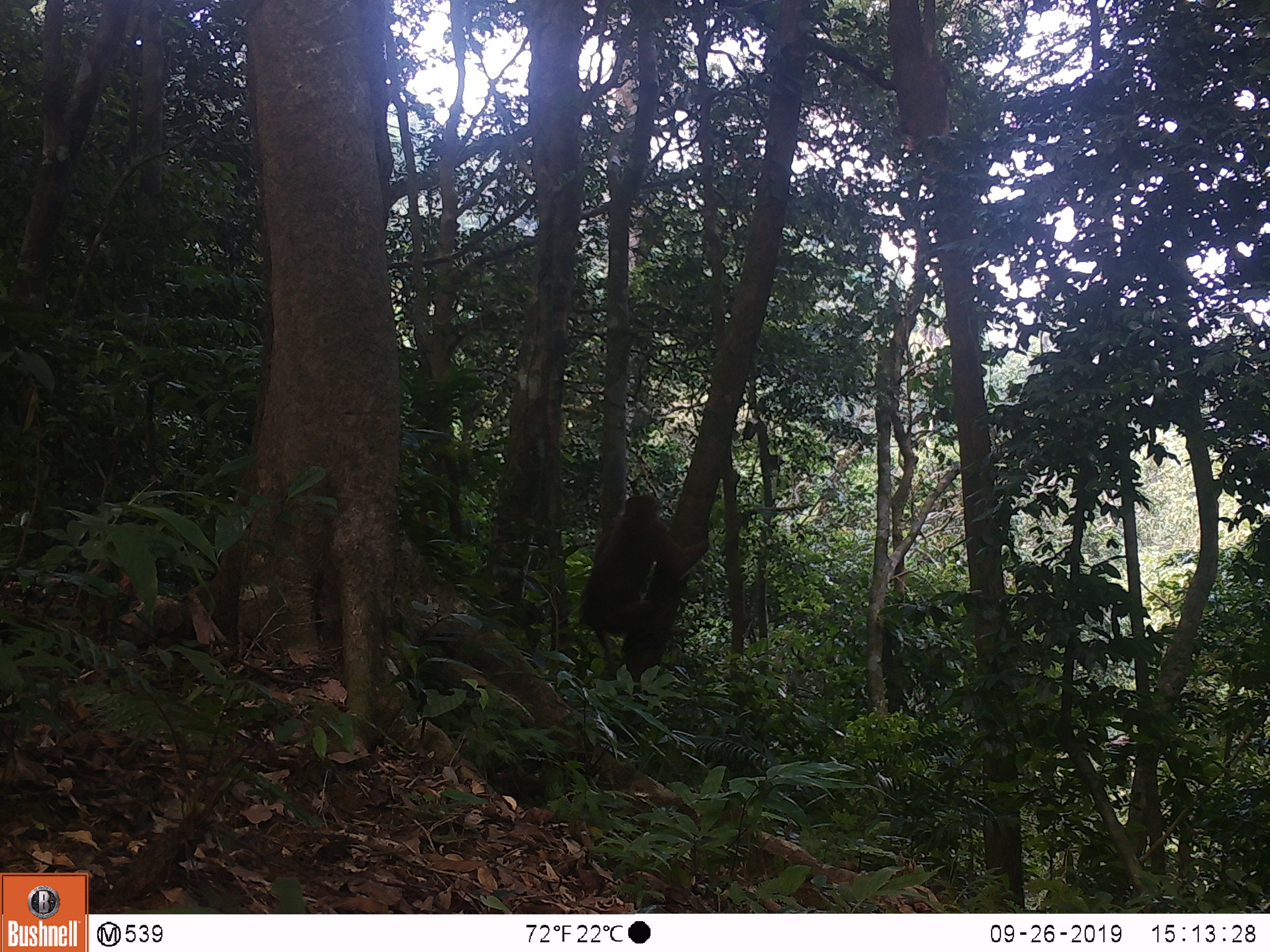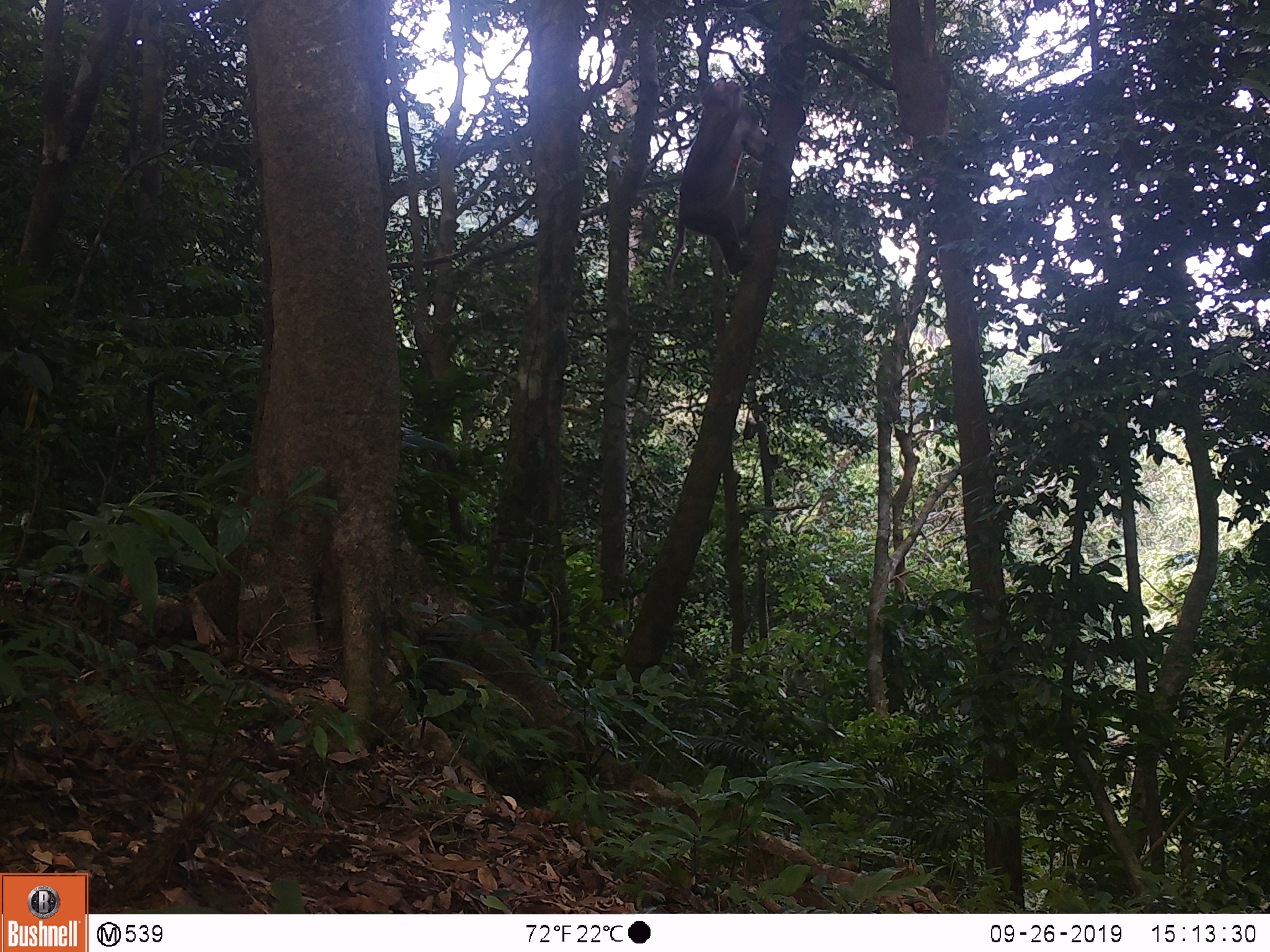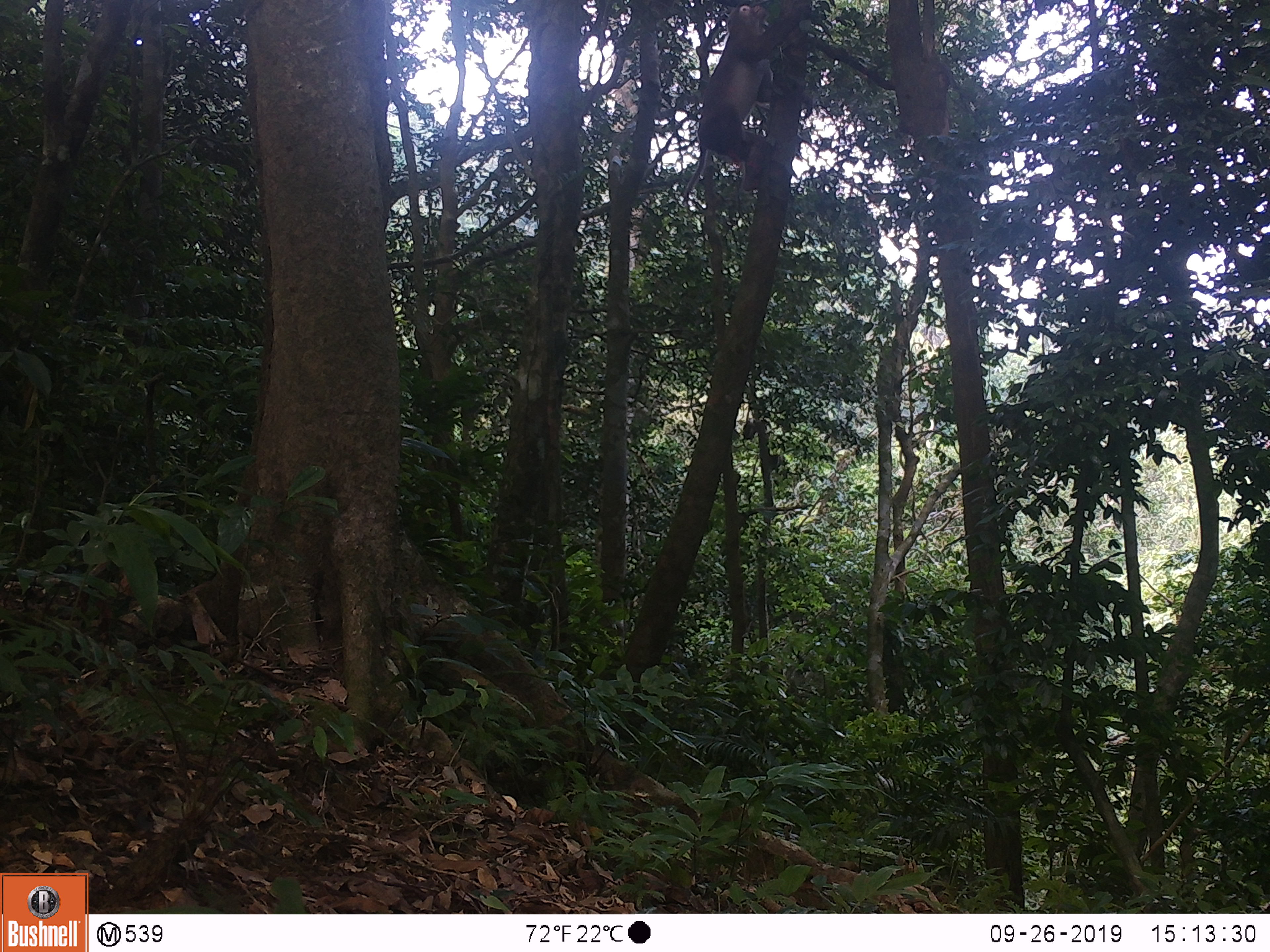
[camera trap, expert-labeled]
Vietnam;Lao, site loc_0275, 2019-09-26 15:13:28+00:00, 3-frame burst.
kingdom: Animalia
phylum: Chordata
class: Mammalia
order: Primates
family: Cercopithecidae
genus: Macaca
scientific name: Macaca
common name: macaques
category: assam or rhesus macaque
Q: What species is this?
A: Assam or rhesus macaque (macaques) (Macaca).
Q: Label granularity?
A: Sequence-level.